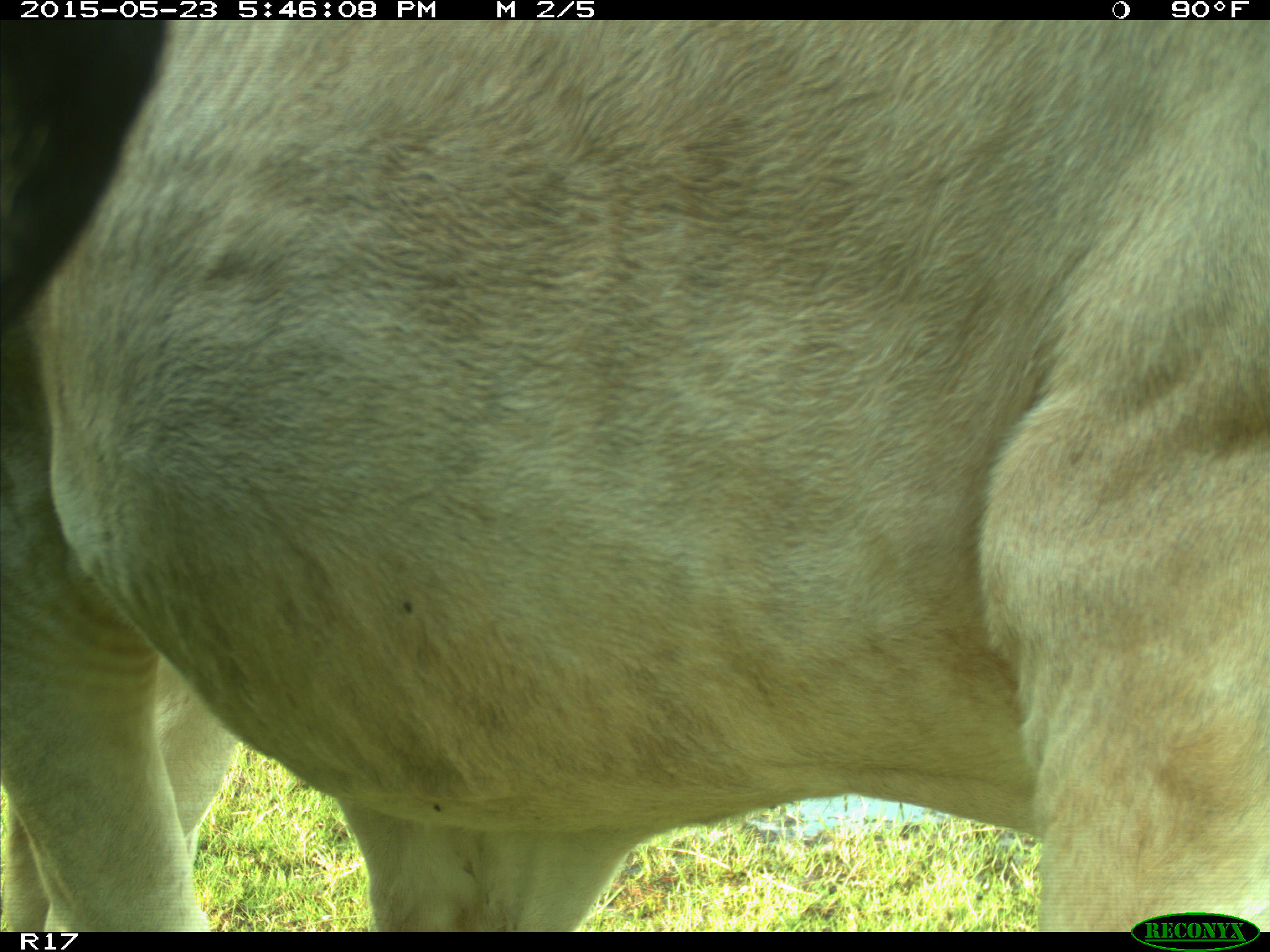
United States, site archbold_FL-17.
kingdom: Animalia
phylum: Chordata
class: Mammalia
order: Artiodactyla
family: Bovidae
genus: Bos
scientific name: Bos taurus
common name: domestic cow